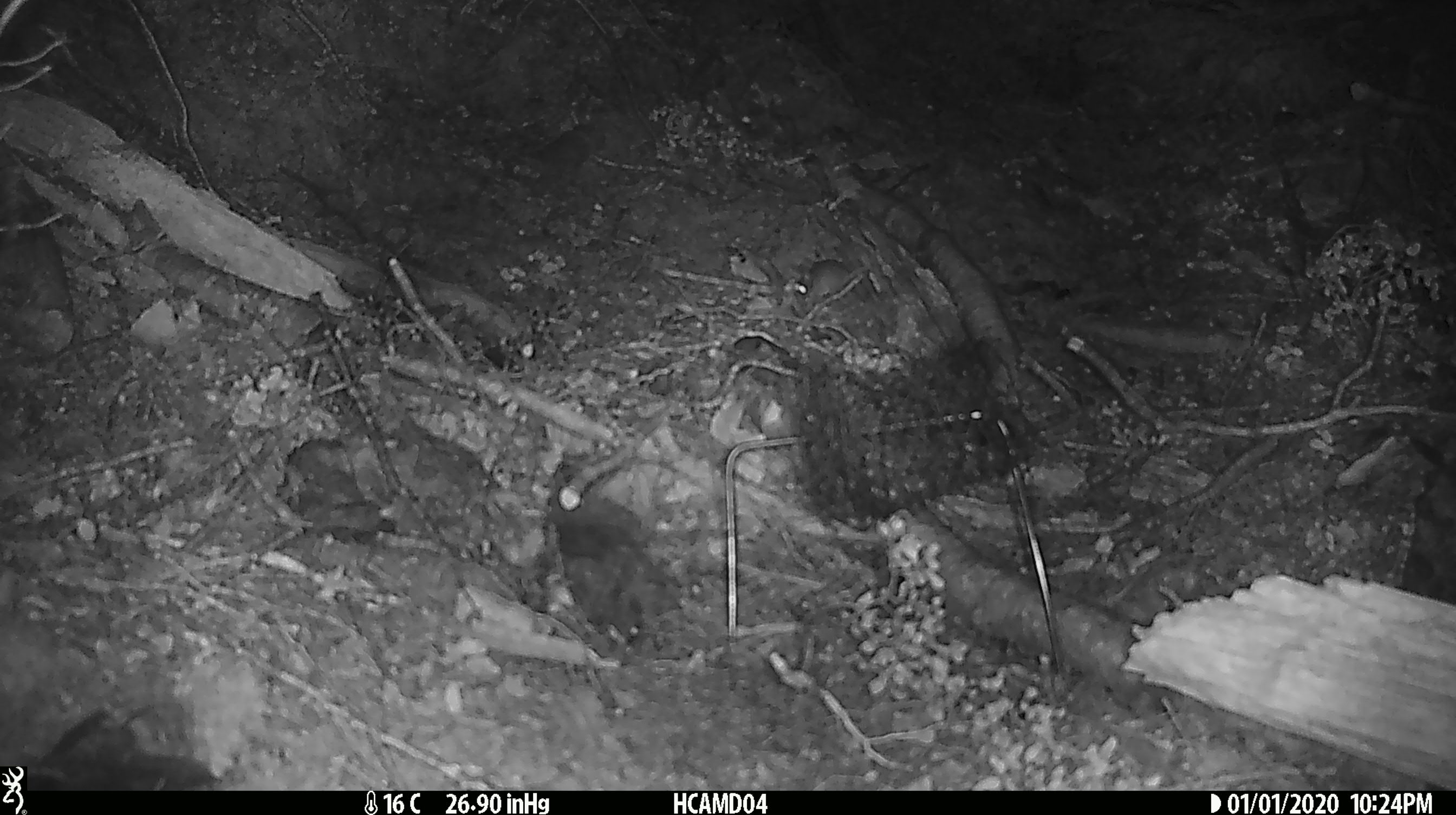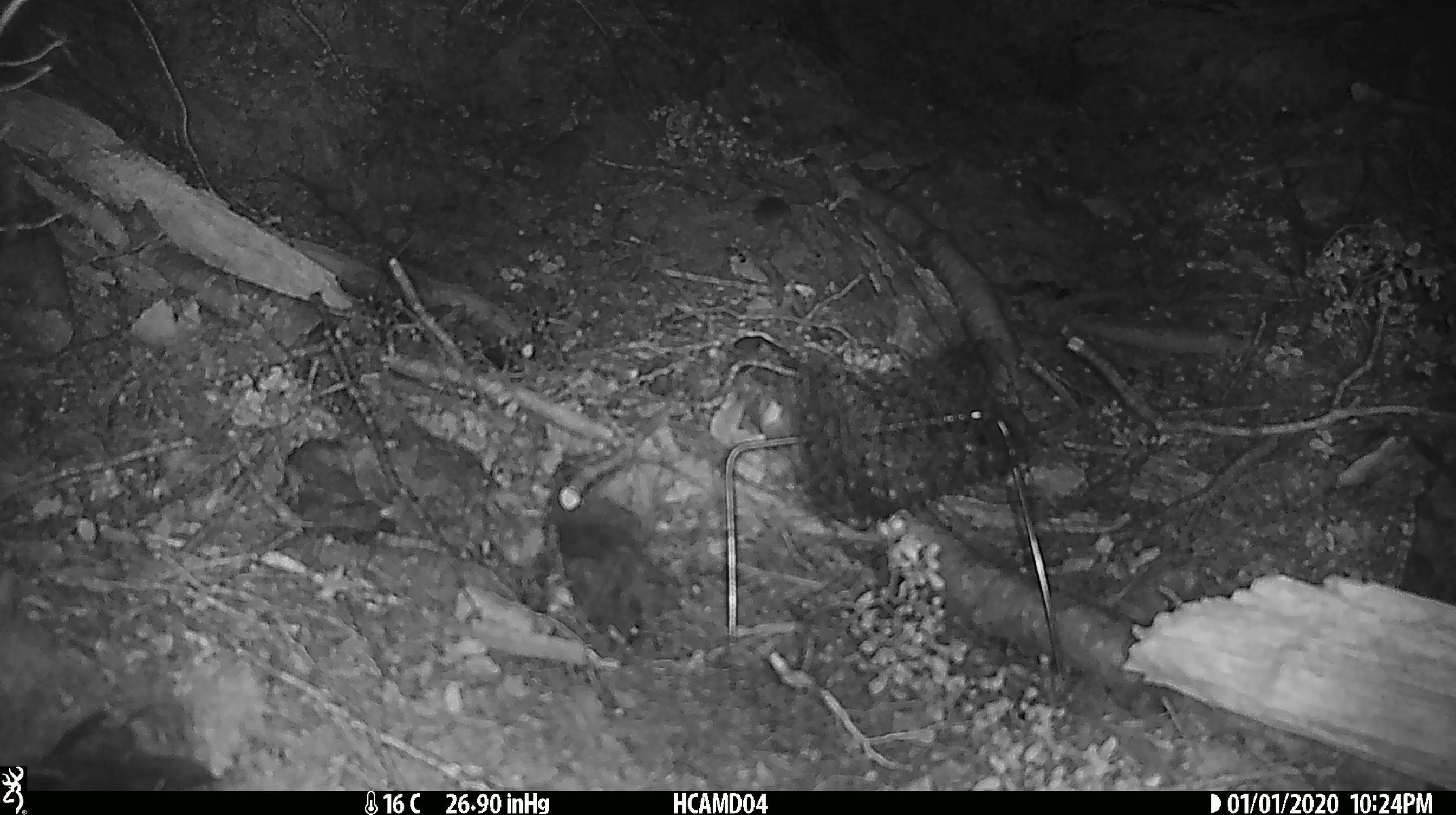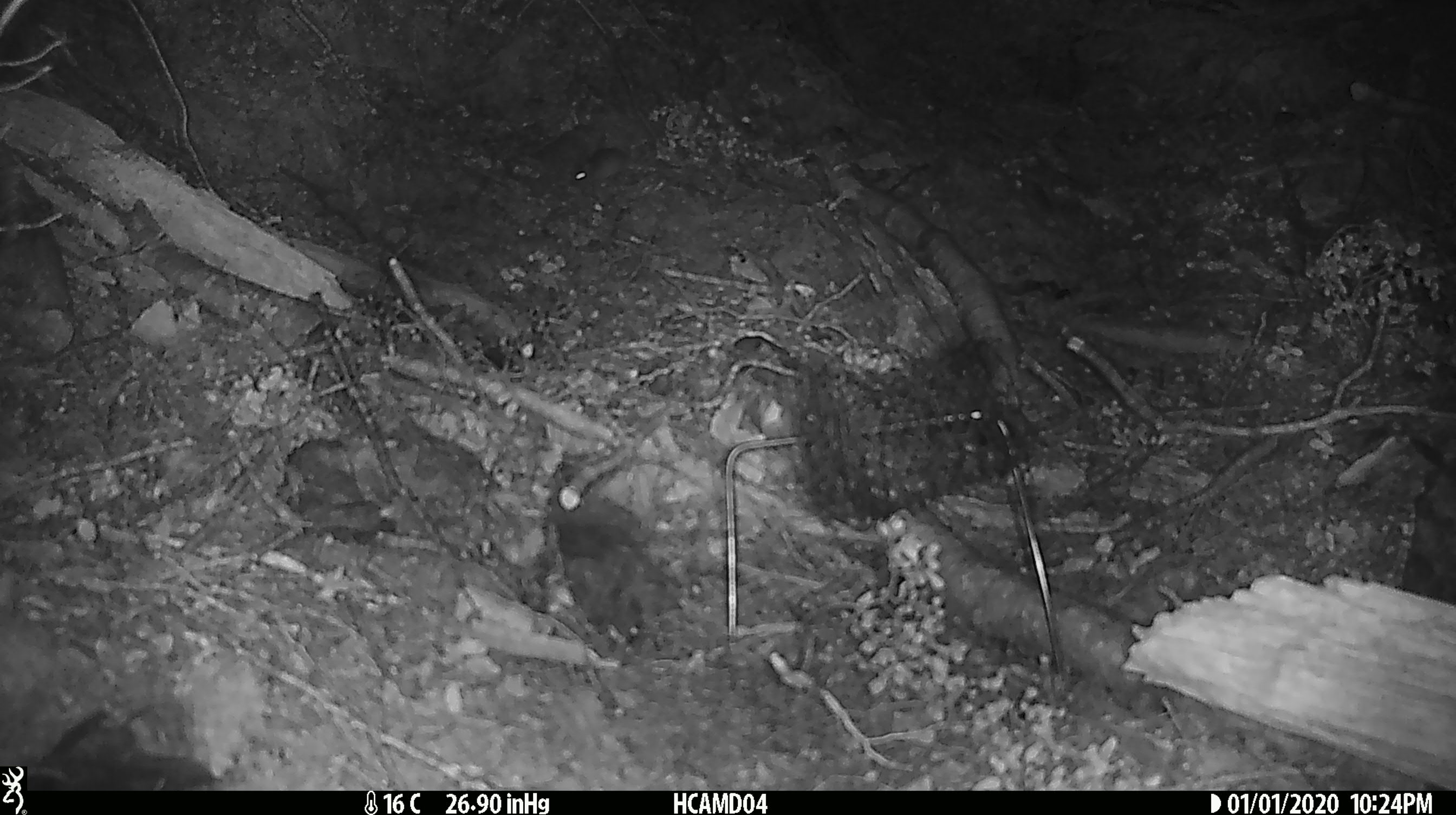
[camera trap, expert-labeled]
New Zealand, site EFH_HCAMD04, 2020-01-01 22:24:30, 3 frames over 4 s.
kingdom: Animalia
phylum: Chordata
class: Mammalia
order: Rodentia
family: Muridae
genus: Mus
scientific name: Mus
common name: mouse